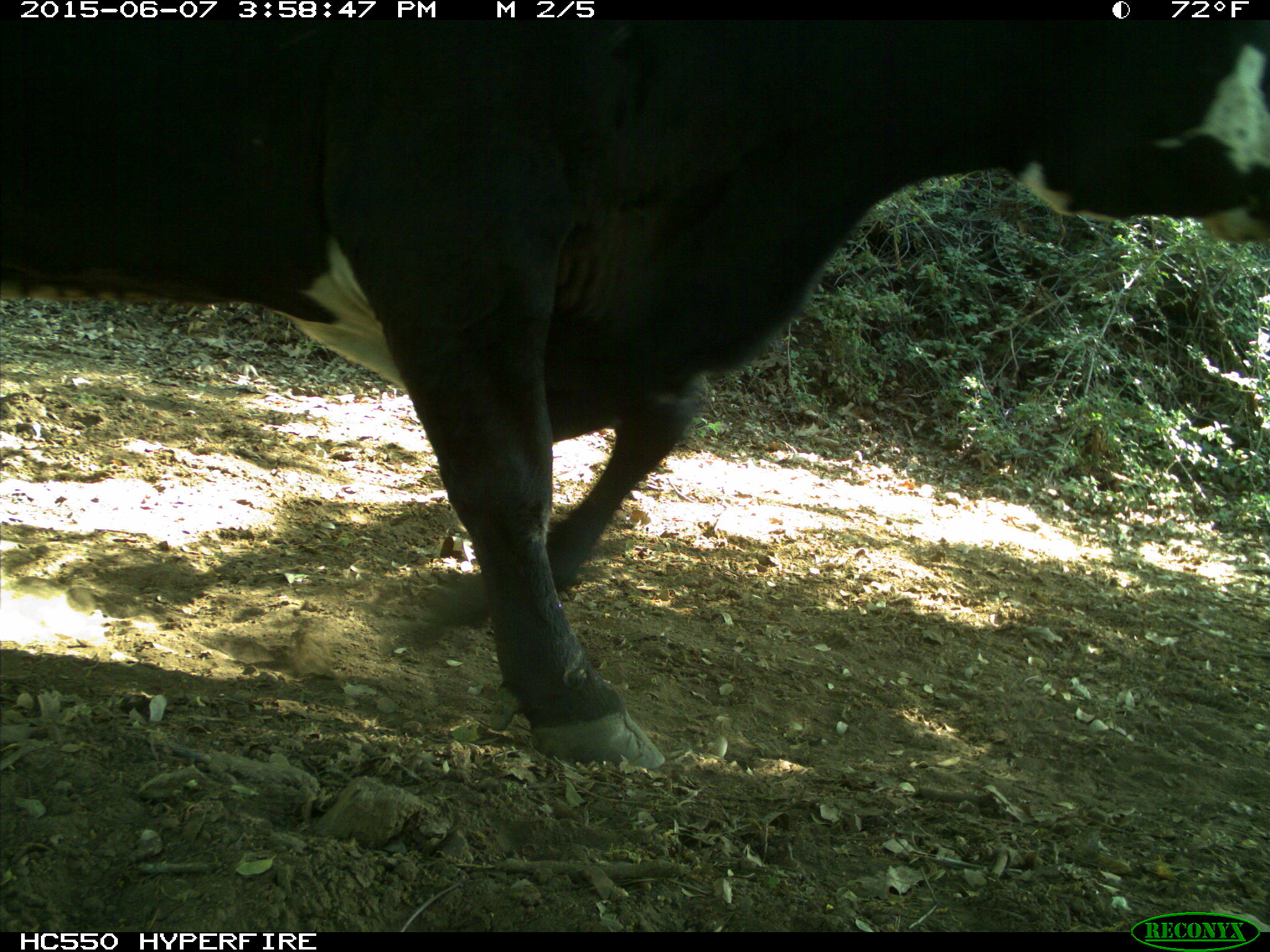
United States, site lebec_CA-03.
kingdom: Animalia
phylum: Chordata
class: Mammalia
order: Artiodactyla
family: Bovidae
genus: Bos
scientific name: Bos taurus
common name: domestic cow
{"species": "Bos taurus (domestic cow)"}